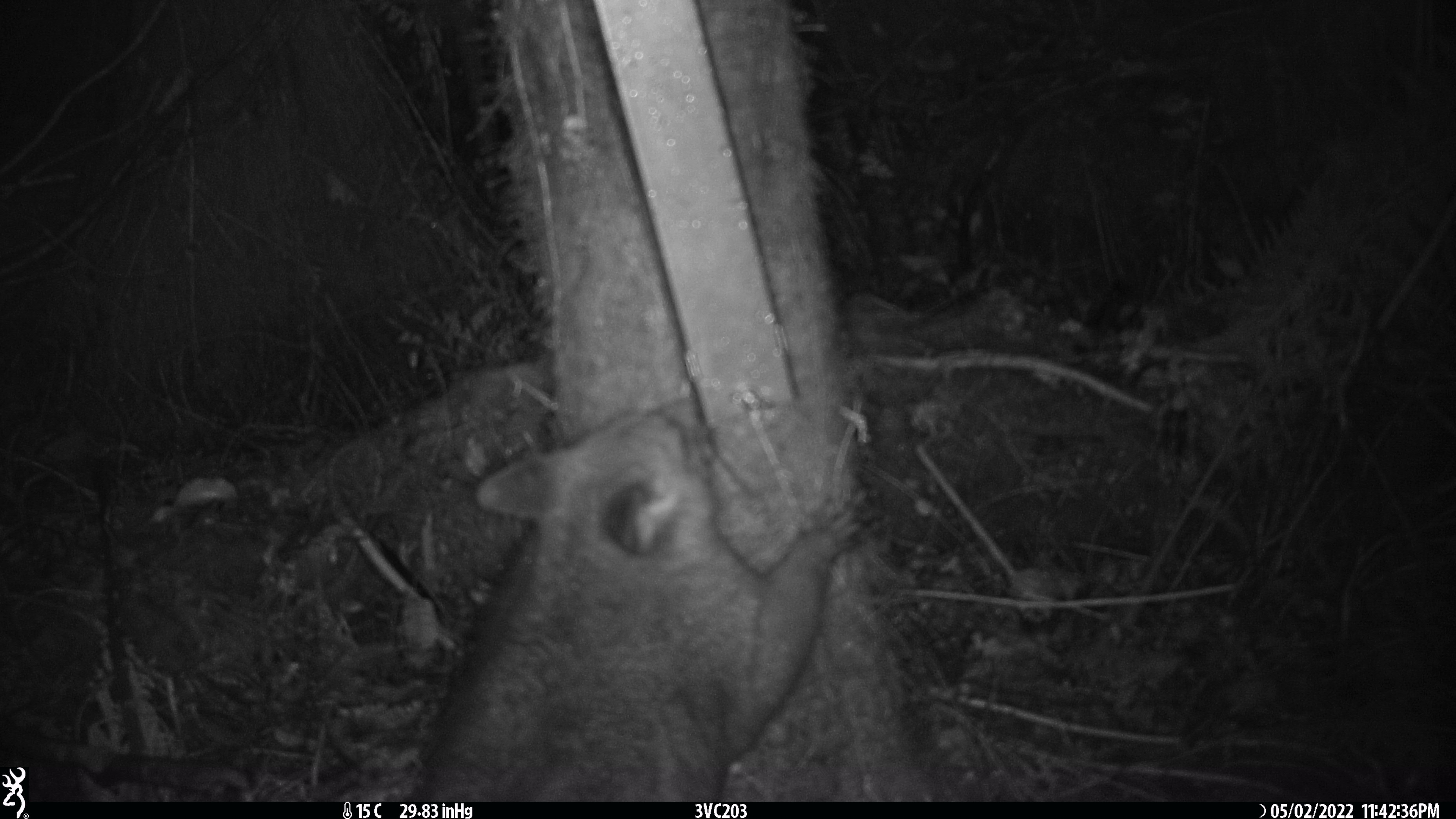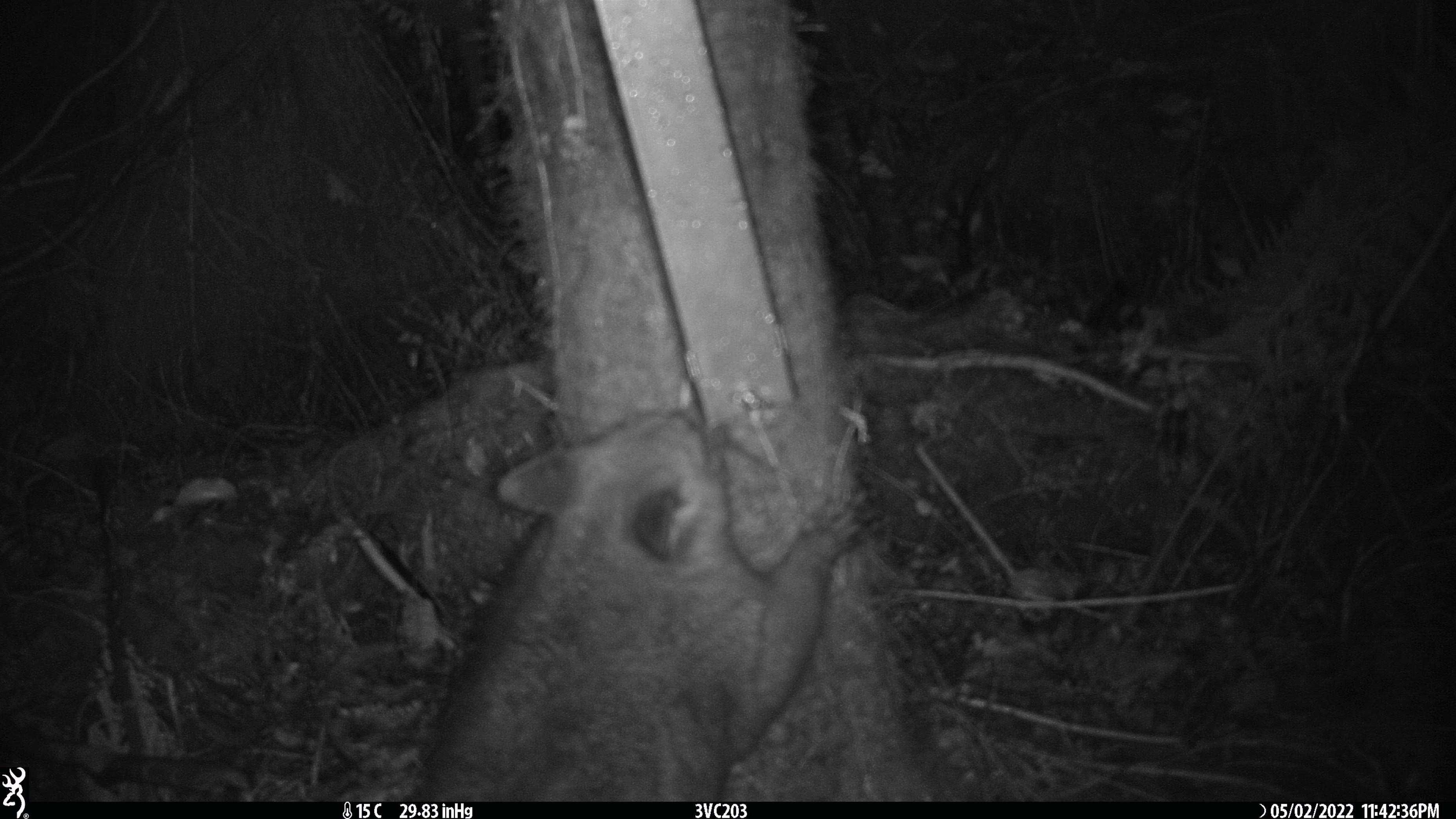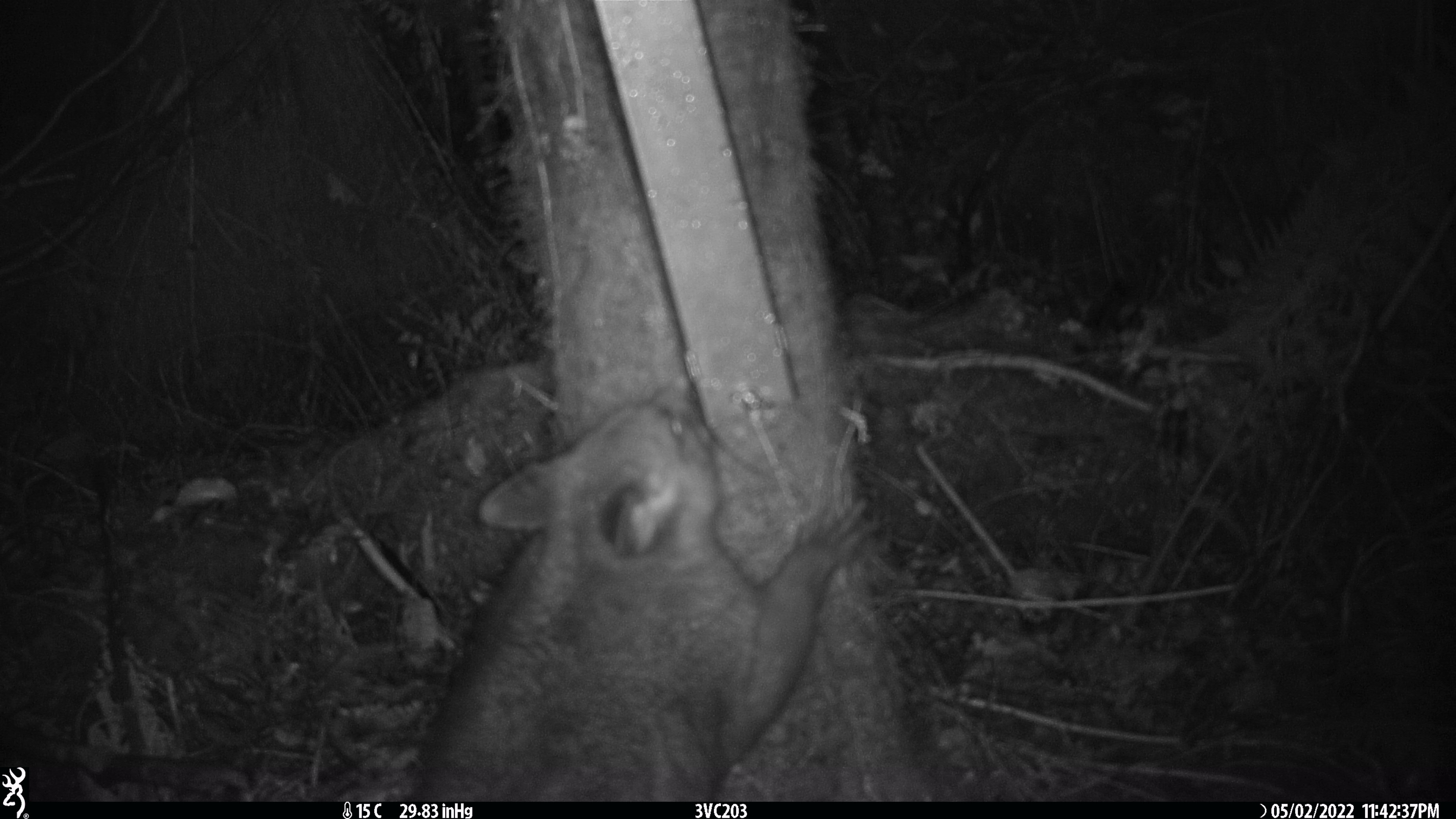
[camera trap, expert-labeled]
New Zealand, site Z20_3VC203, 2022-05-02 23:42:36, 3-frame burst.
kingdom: Animalia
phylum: Chordata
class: Mammalia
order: Diprotodontia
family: Phalangeridae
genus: Trichosurus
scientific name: Trichosurus vulpecula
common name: common brushtail possum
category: possum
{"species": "possum (common brushtail possum) (Trichosurus vulpecula)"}